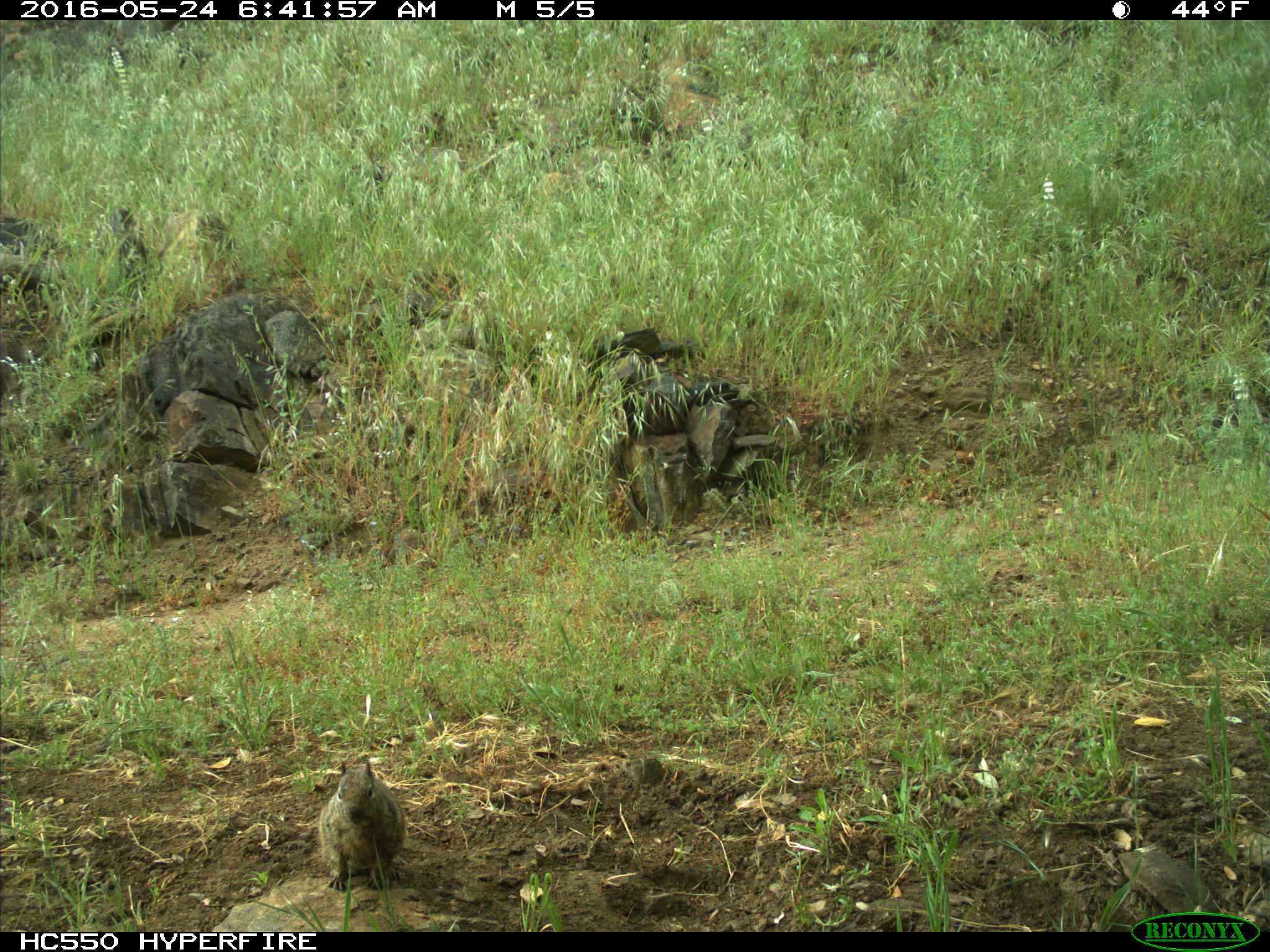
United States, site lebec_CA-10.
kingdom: Animalia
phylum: Chordata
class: Mammalia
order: Rodentia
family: Sciuridae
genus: Otospermophilus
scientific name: Otospermophilus beecheyi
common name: california ground squirrel